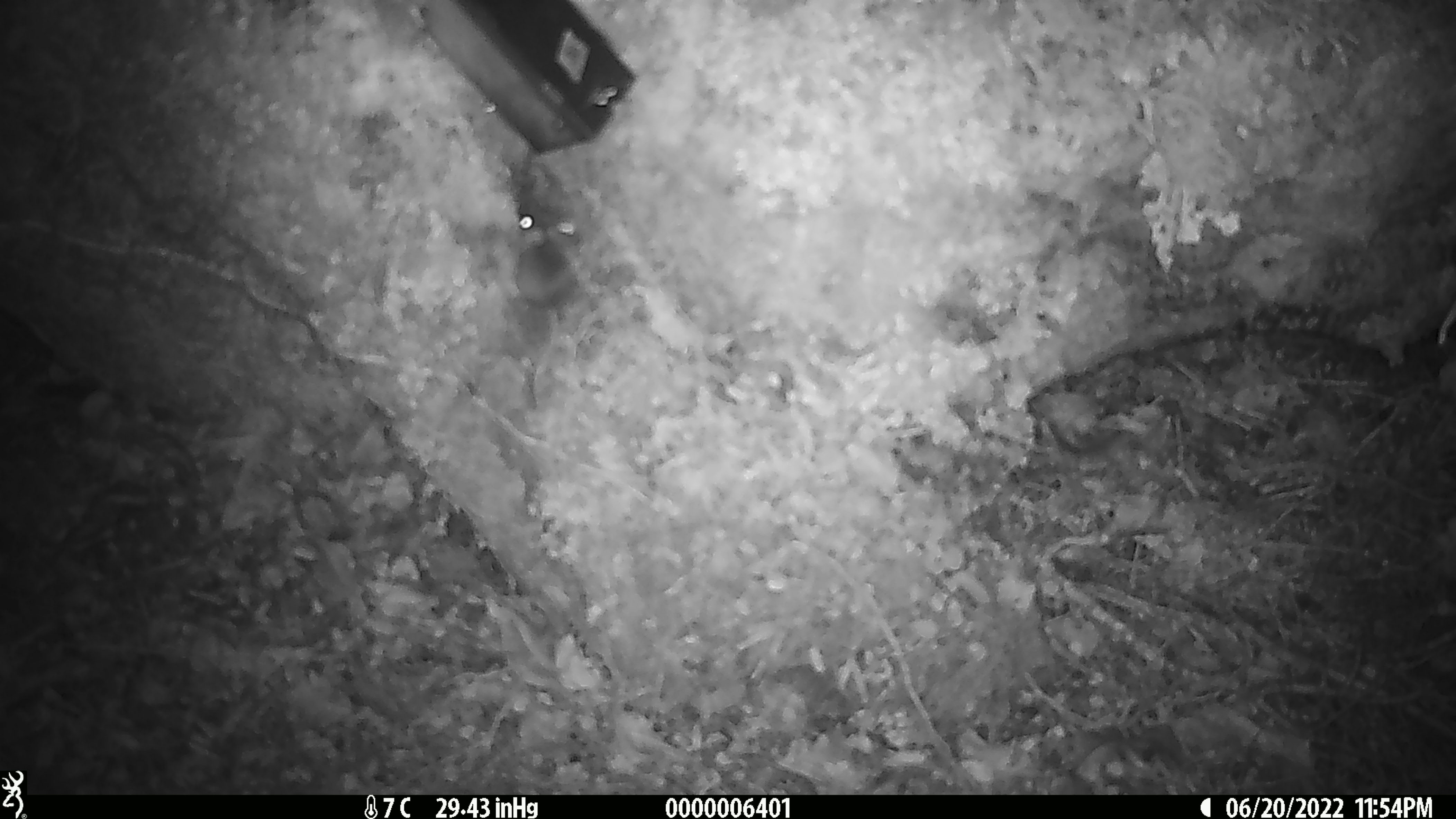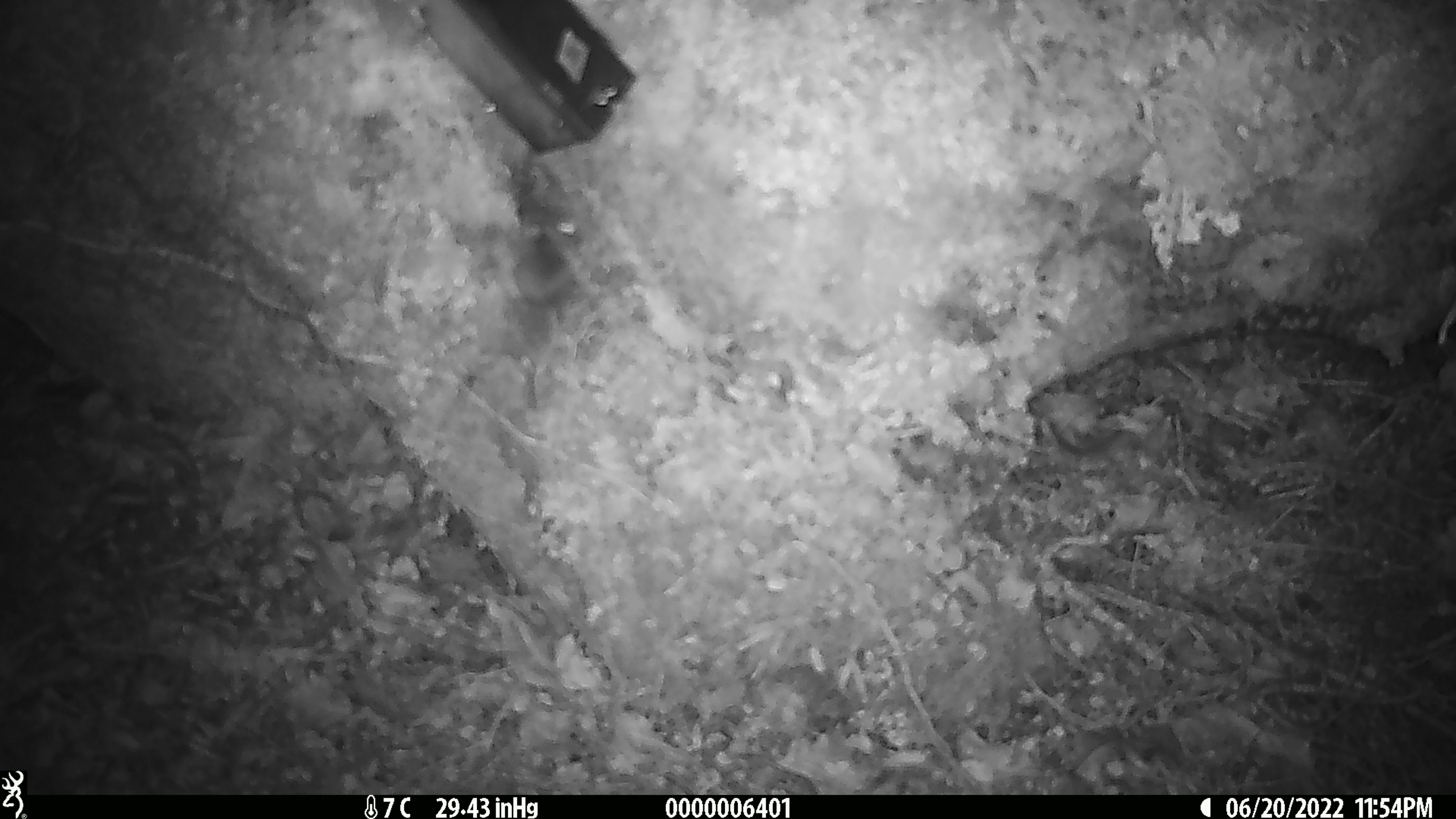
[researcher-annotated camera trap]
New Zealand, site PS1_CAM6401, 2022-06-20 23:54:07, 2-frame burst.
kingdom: Animalia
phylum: Chordata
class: Mammalia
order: Rodentia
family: Muridae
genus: Mus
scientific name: Mus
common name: mouse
Mouse (Mus).